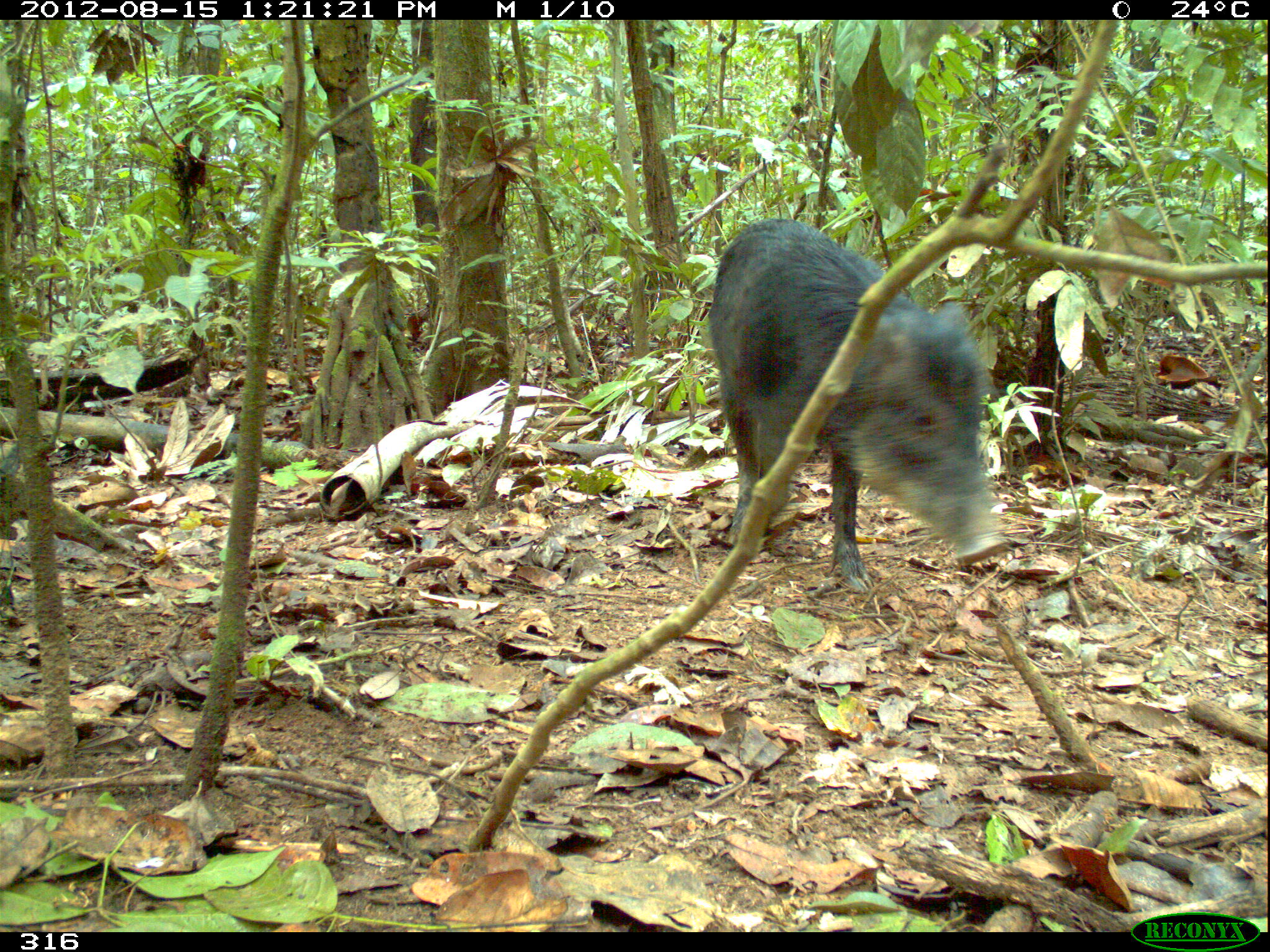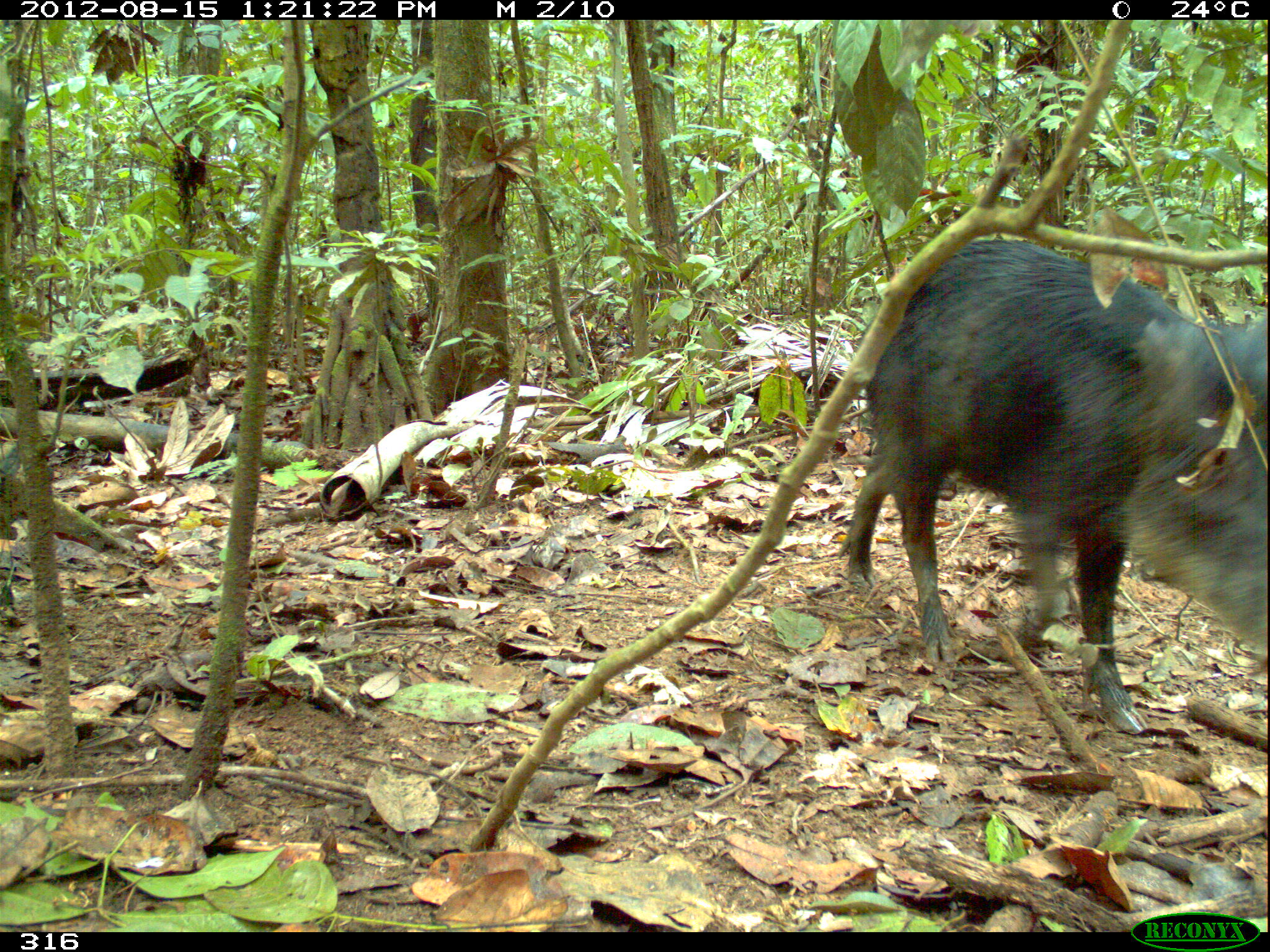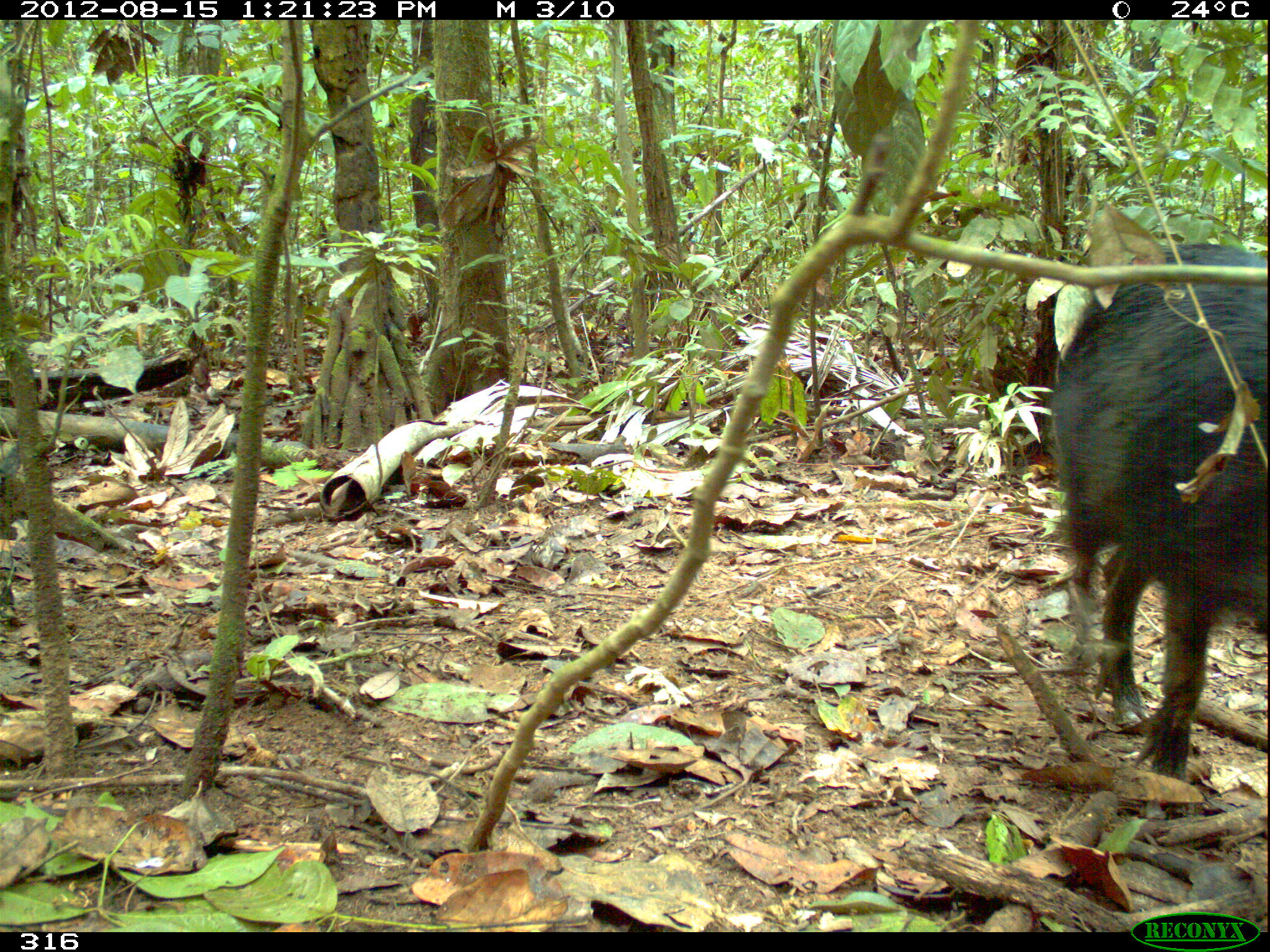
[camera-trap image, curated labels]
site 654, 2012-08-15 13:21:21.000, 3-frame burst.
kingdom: Animalia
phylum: Chordata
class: Mammalia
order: Artiodactyla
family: Tayassuidae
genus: Tayassu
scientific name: Tayassu pecari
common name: white-lipped peccary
Tayassu pecari (white-lipped peccary).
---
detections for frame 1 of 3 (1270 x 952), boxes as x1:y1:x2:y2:
tayassu pecari: 707:217:1006:591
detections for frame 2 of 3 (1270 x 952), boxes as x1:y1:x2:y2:
tayassu pecari: 836:238:1267:732